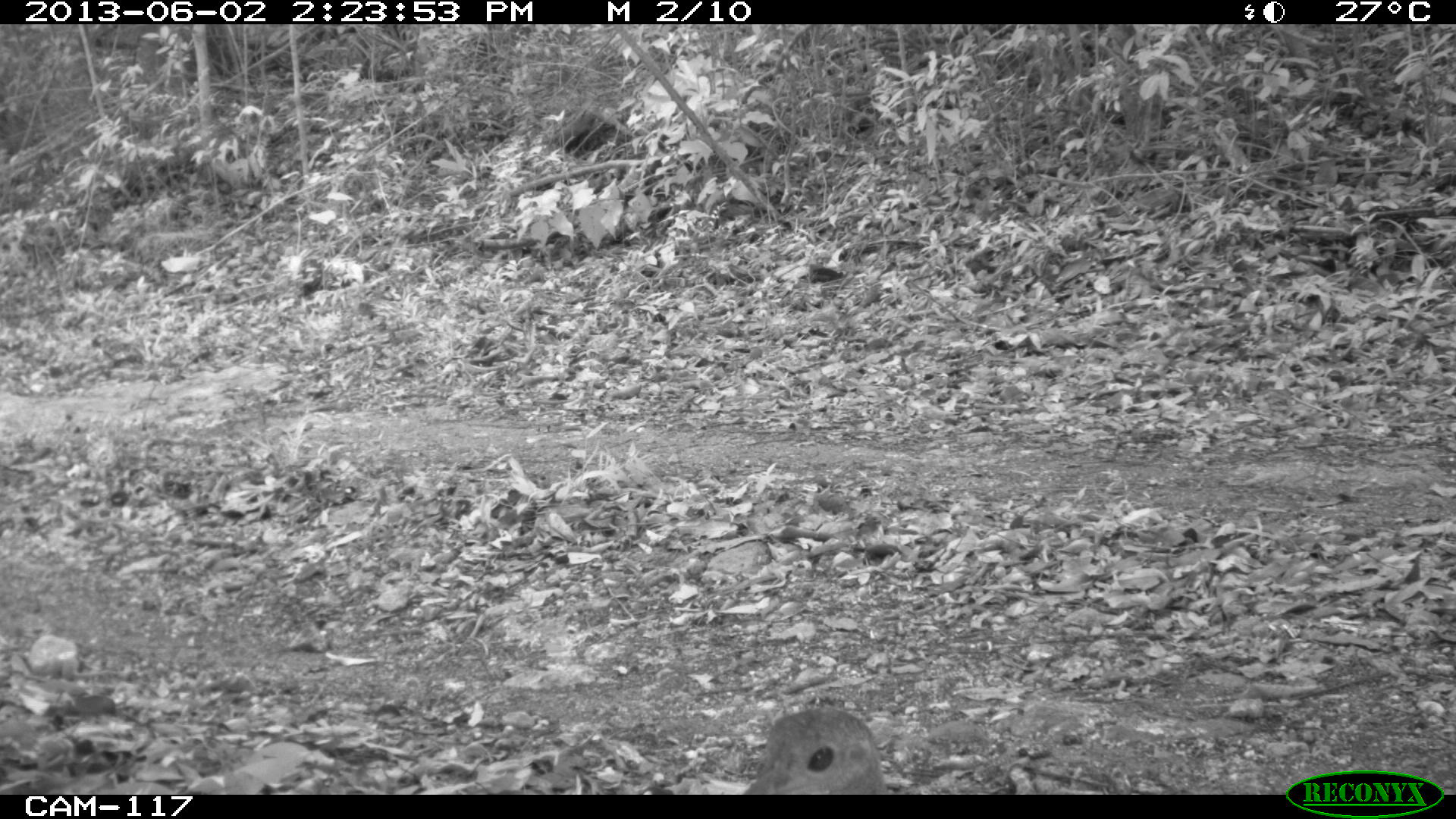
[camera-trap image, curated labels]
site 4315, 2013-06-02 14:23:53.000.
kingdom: Animalia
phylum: Chordata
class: Aves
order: Tinamiformes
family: Tinamidae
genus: Tinamus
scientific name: Tinamus major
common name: great tinamou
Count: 2.